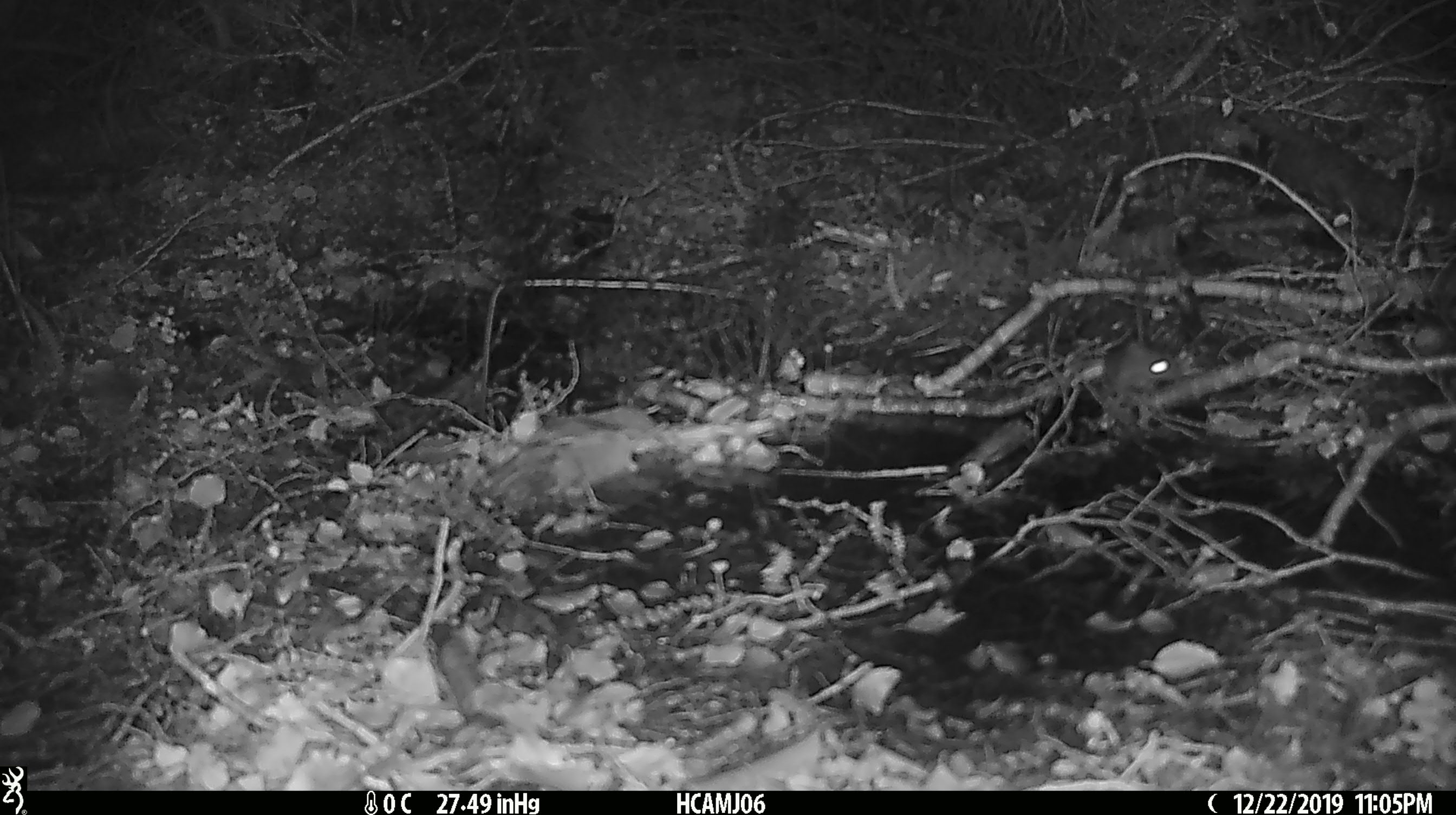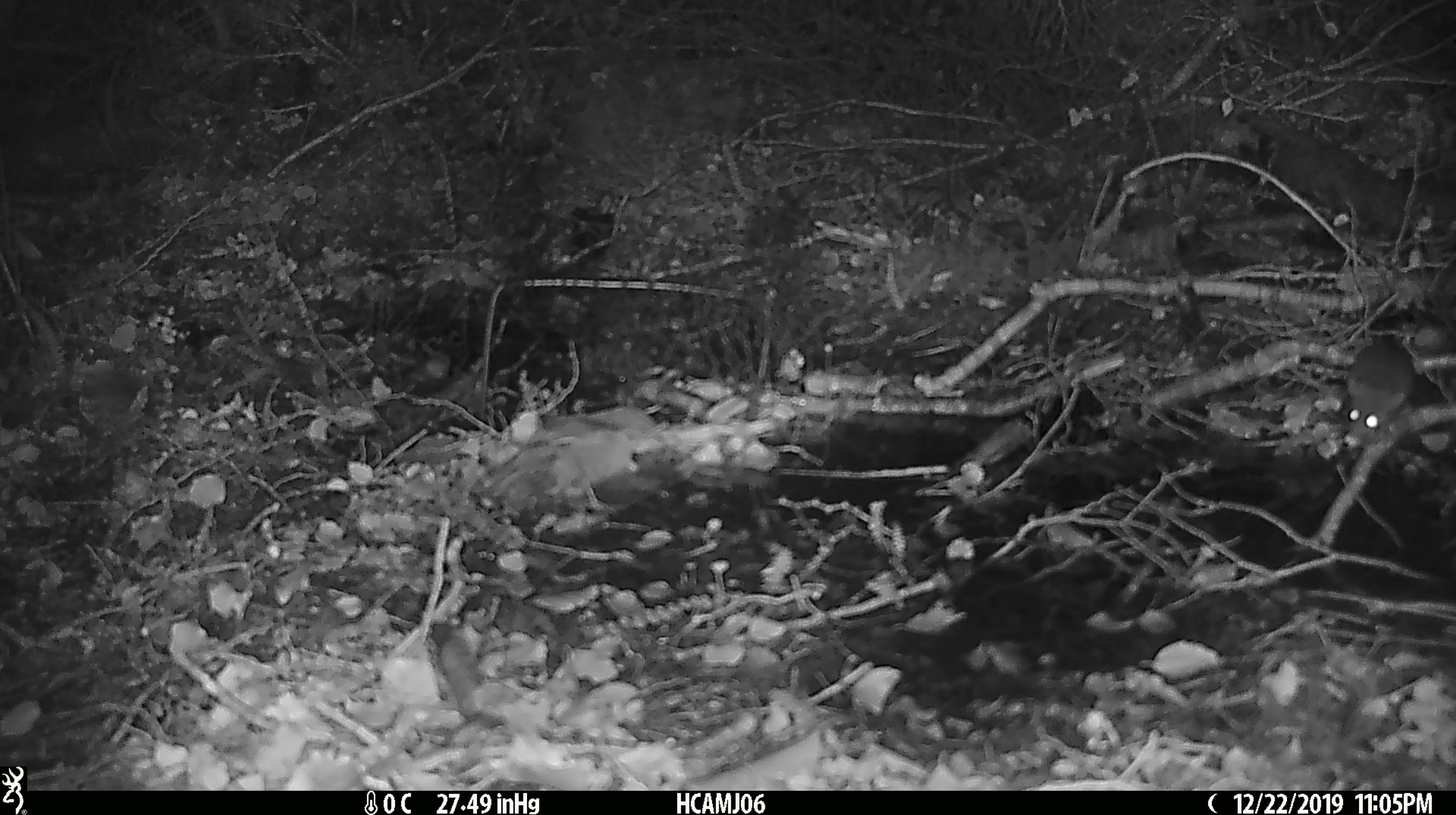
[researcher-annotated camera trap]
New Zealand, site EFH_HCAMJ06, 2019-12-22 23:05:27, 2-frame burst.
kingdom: Animalia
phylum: Chordata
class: Mammalia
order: Rodentia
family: Muridae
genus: Mus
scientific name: Mus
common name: mouse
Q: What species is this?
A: Mouse (Mus).